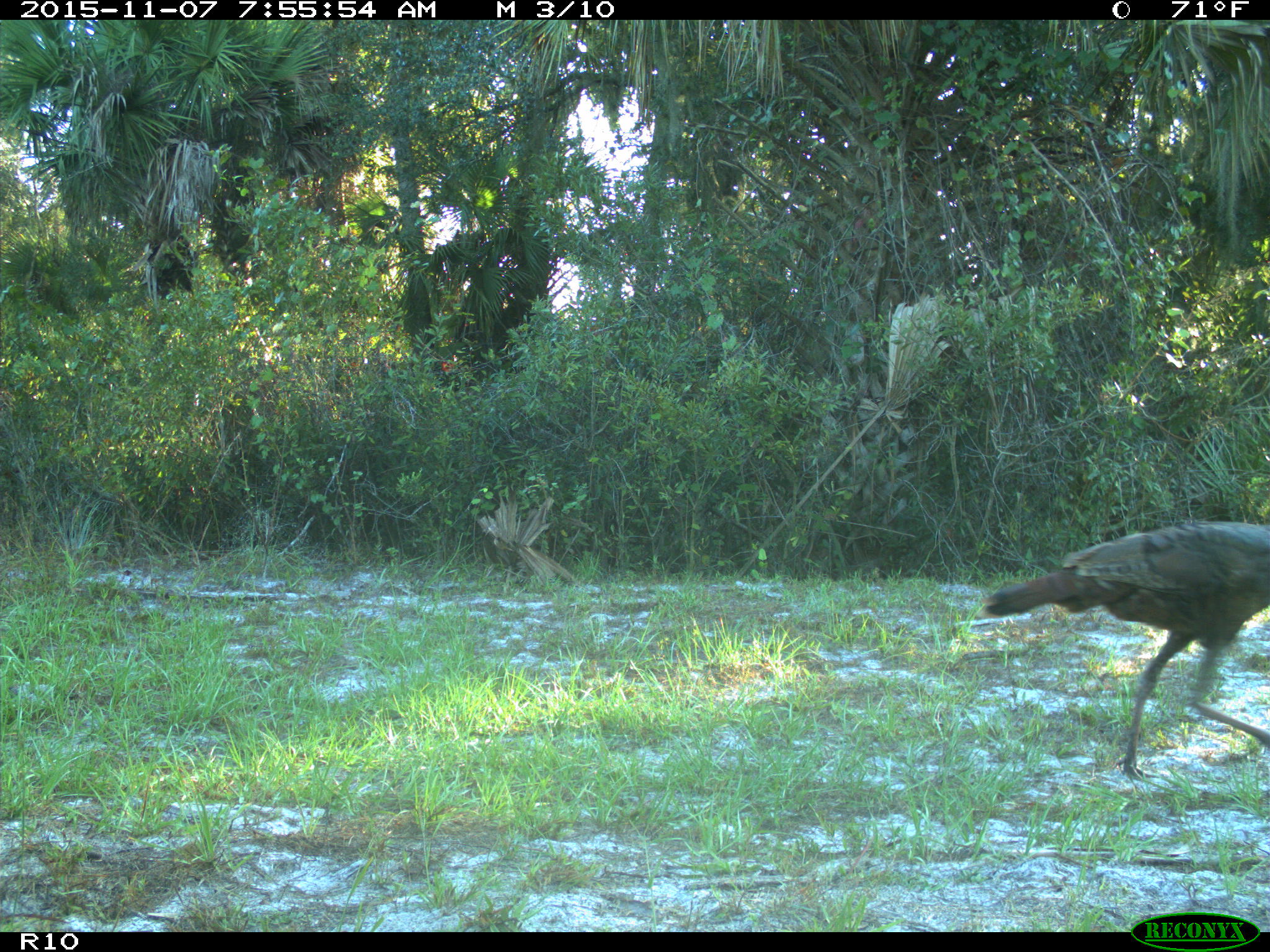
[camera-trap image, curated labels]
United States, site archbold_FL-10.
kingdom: Animalia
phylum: Chordata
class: Aves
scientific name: Aves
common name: birds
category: unidentified bird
Unidentified bird (birds) (Aves).